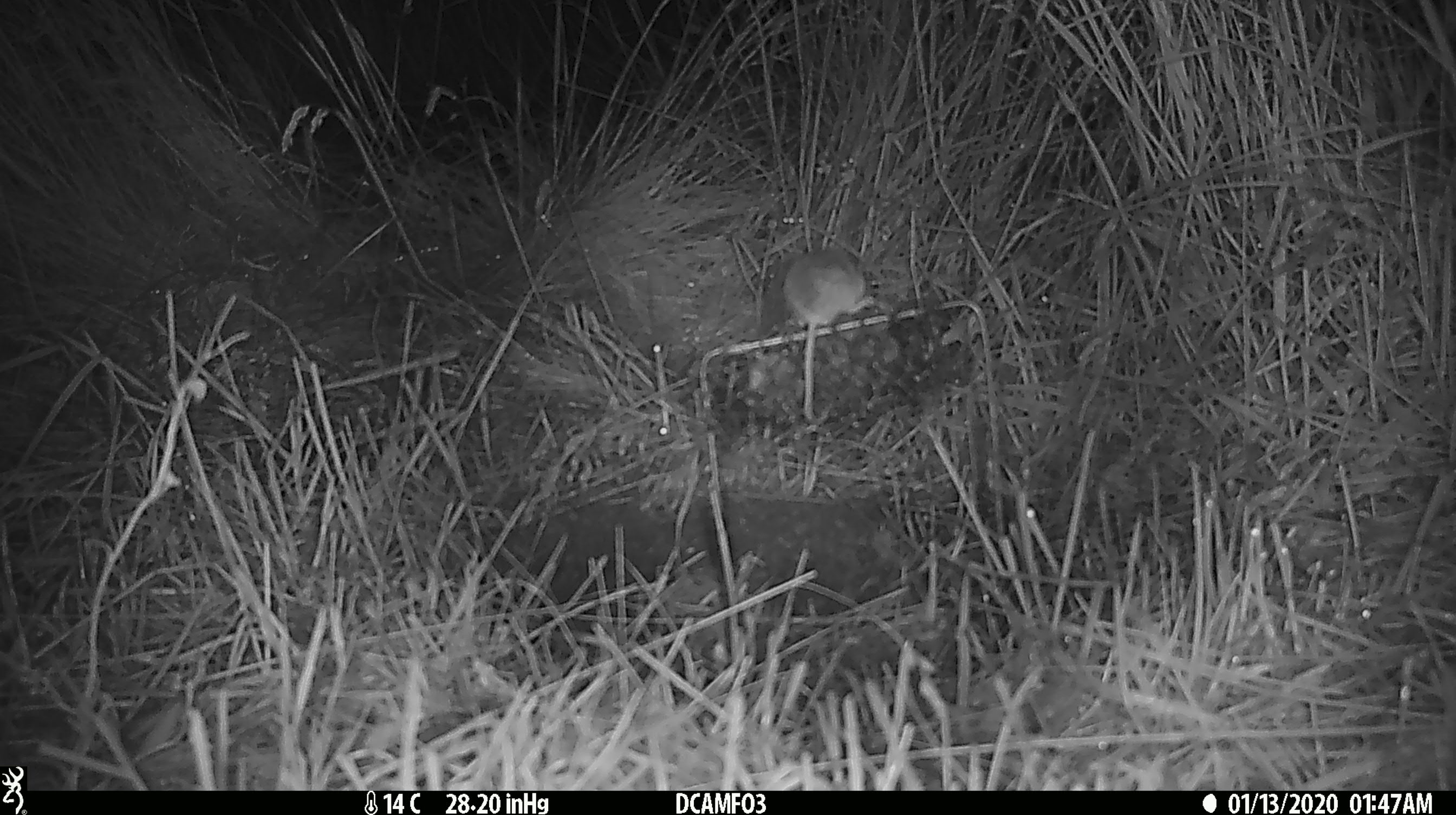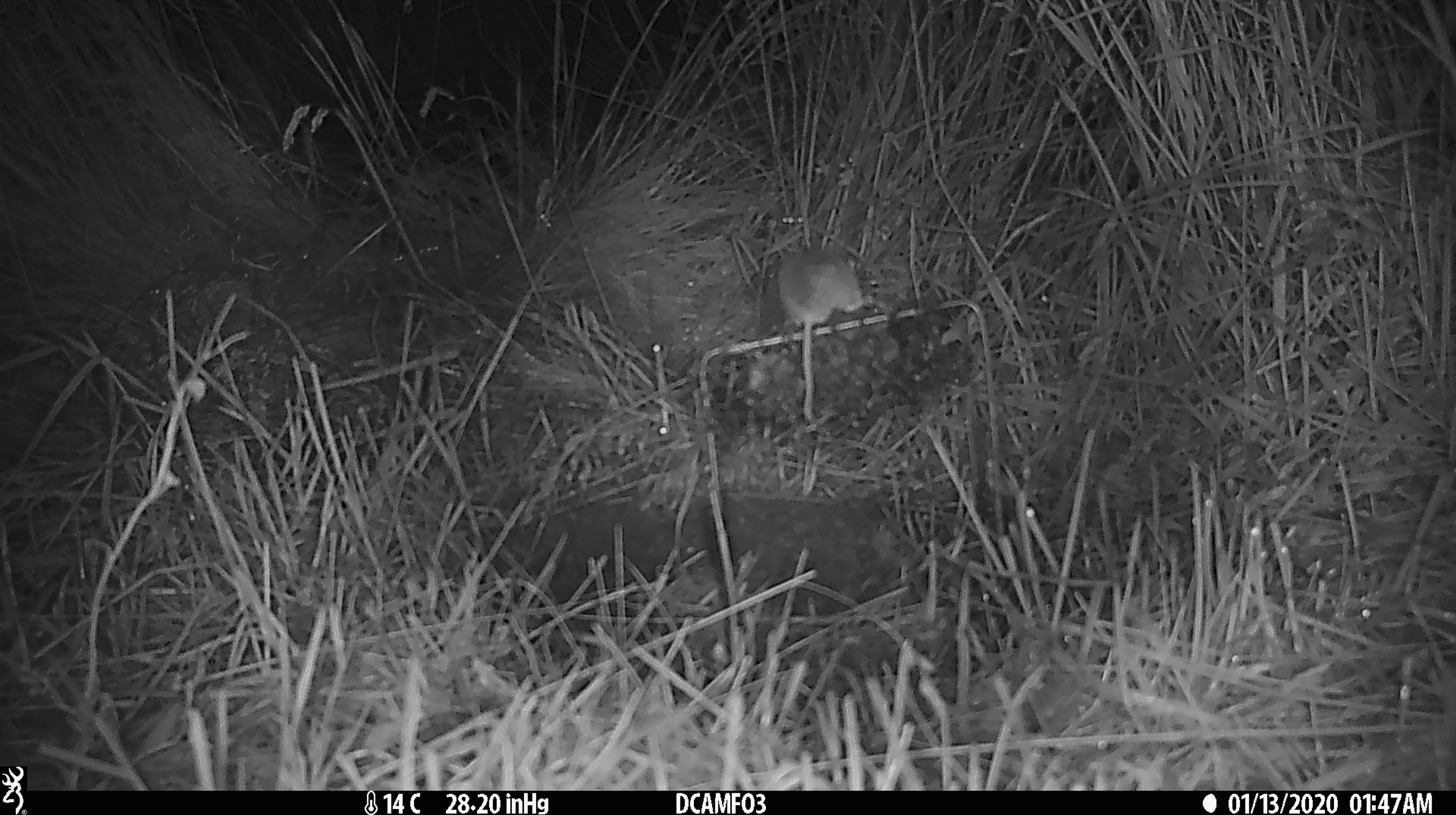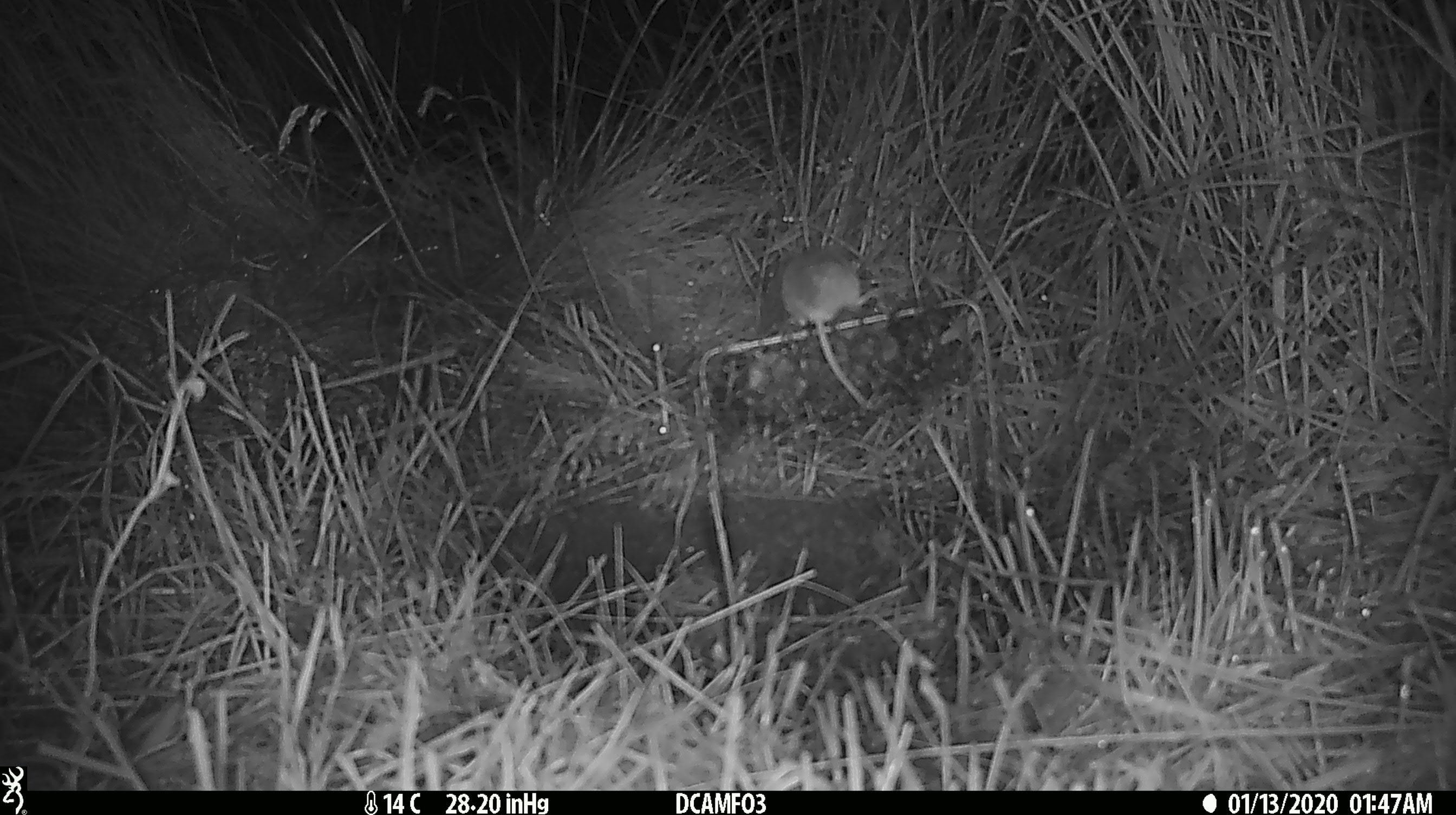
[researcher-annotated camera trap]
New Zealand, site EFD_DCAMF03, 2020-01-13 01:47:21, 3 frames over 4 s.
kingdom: Animalia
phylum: Chordata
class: Mammalia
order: Rodentia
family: Muridae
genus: Mus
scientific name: Mus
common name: mouse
Mouse (Mus).